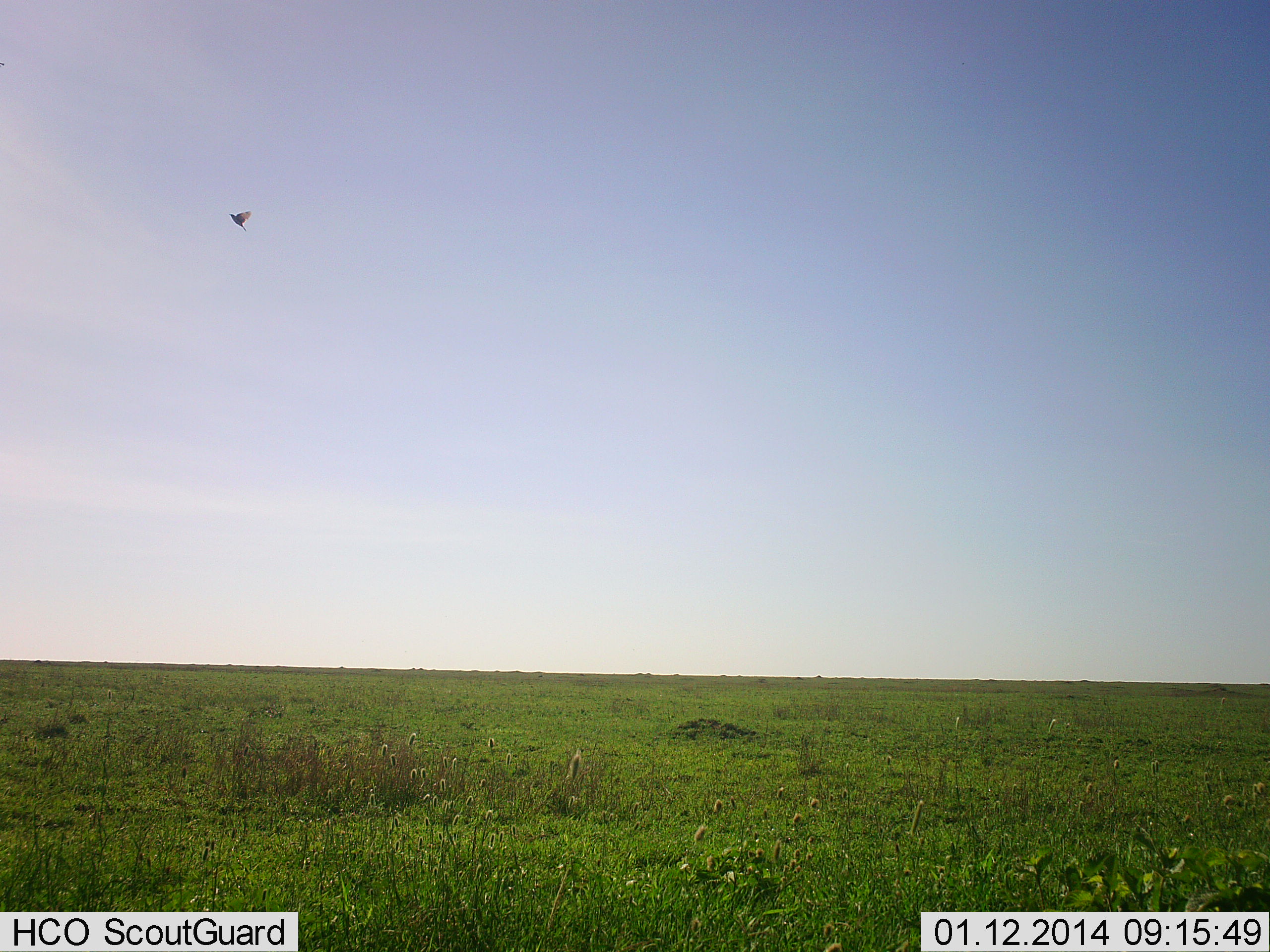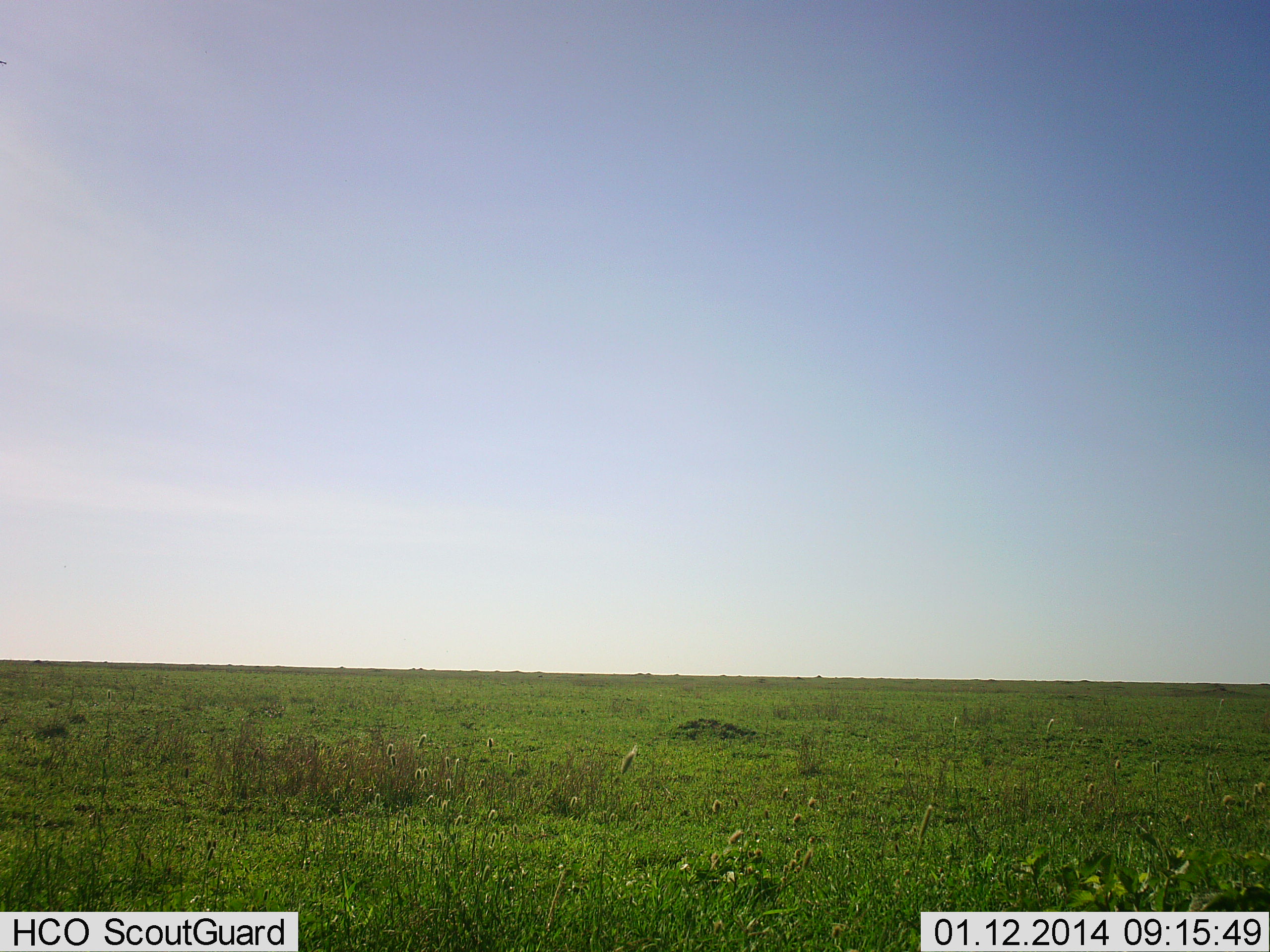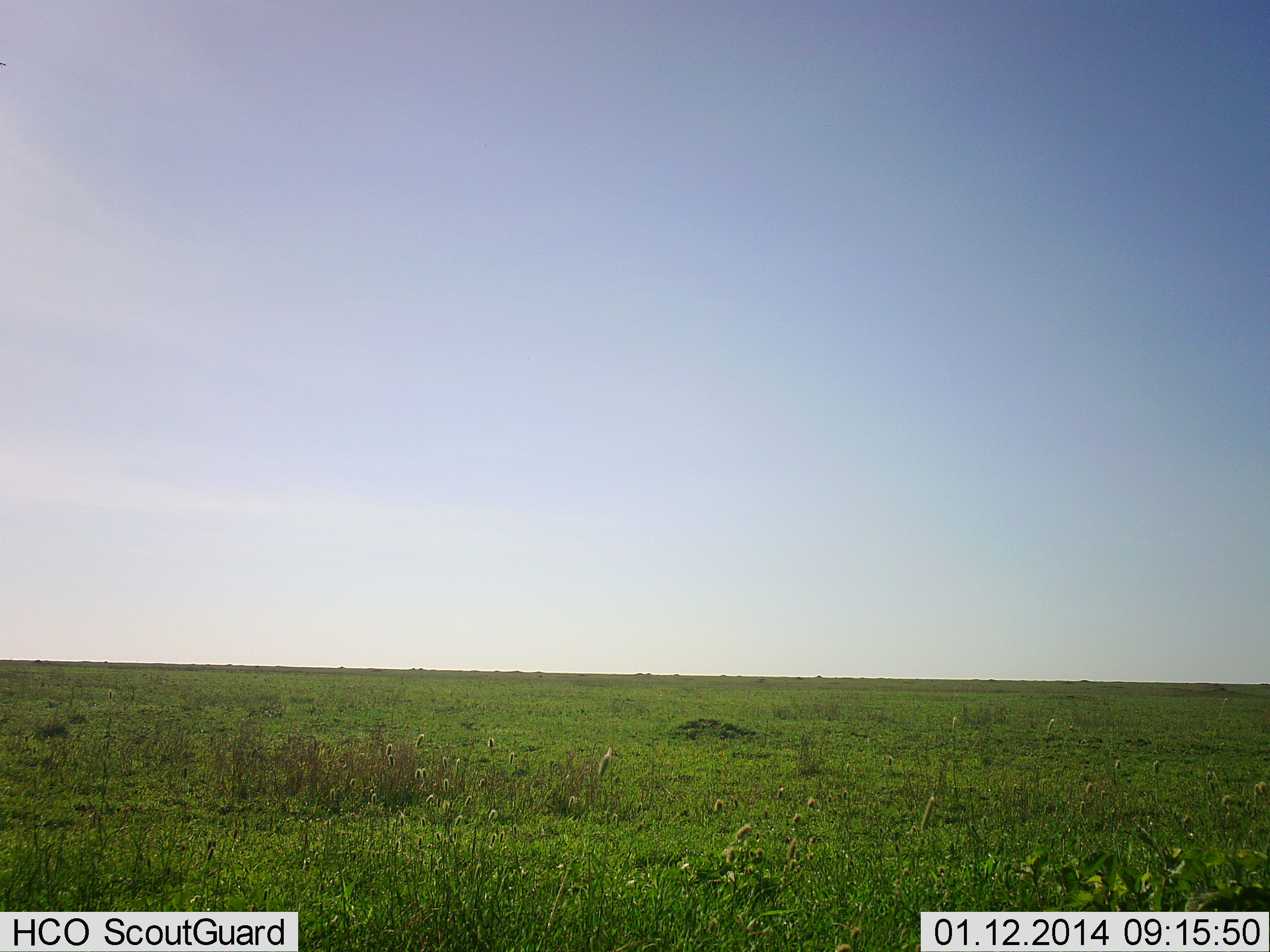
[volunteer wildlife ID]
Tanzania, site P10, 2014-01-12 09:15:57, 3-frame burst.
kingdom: Animalia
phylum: Chordata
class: Aves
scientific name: Aves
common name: bird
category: otherbird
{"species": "otherbird (bird) (Aves)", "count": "1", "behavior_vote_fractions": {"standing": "11%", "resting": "0%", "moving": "100%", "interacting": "0%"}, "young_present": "0%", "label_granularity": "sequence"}